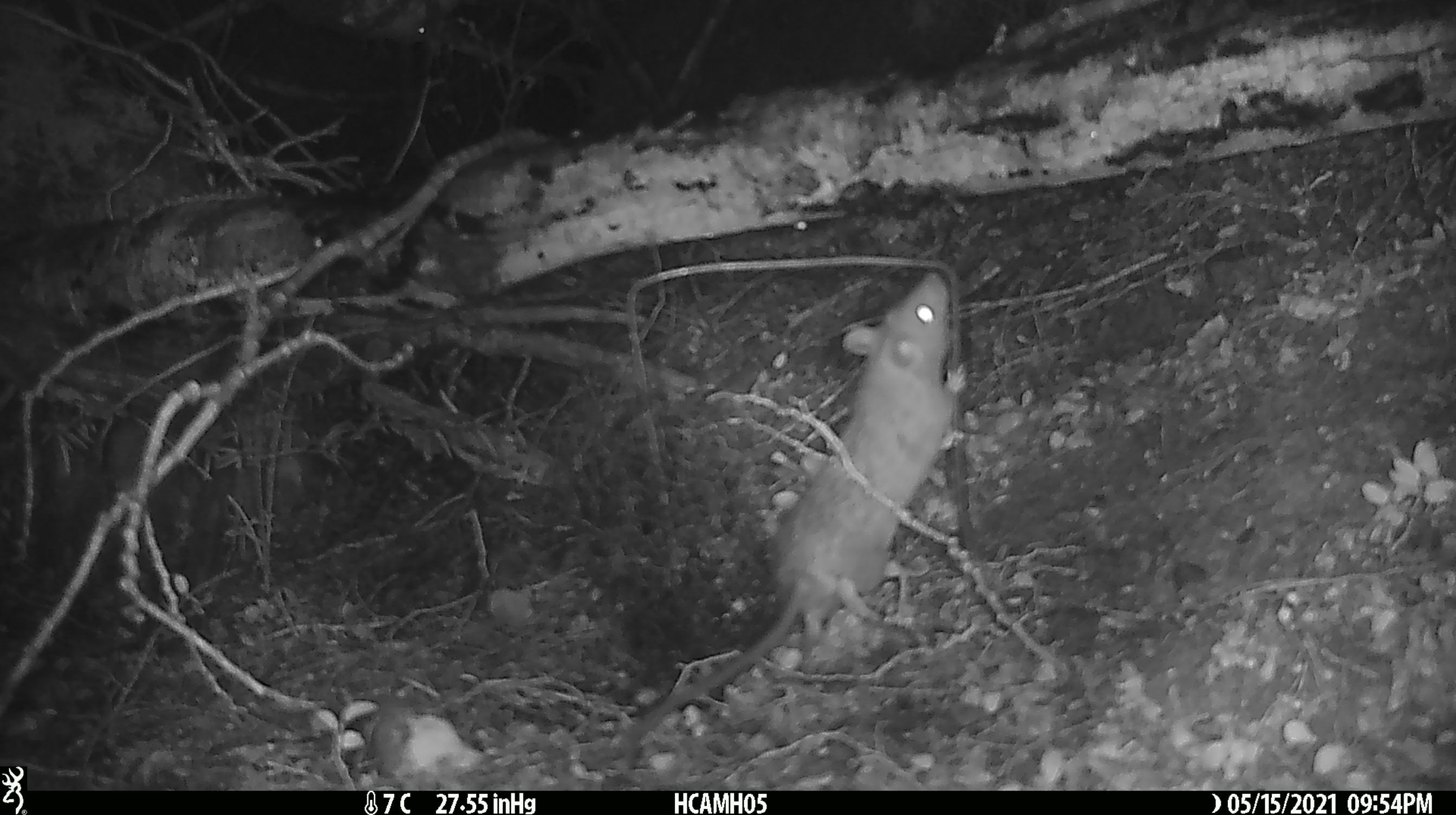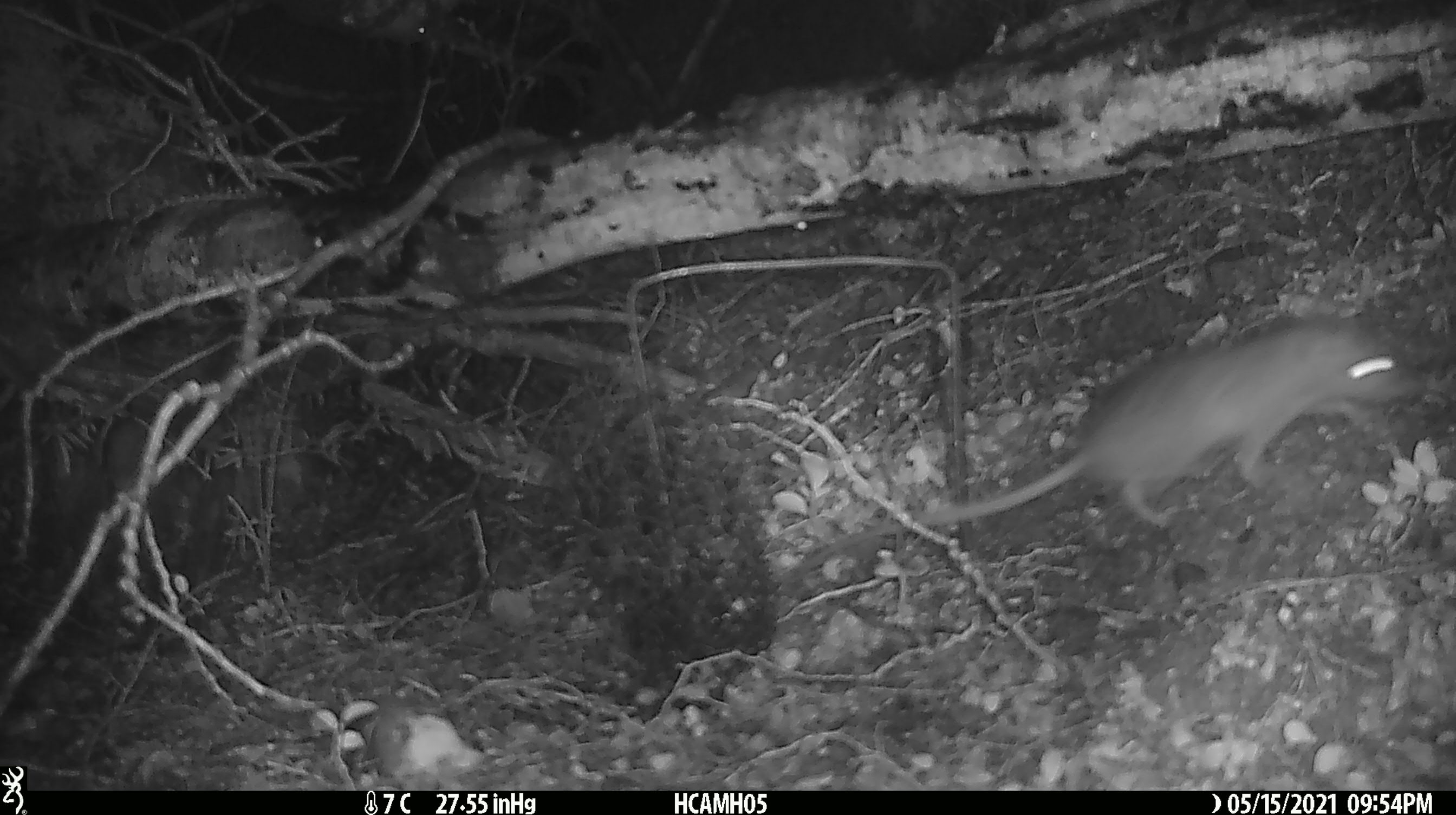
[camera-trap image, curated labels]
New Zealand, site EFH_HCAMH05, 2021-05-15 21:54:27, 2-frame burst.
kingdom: Animalia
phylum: Chordata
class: Mammalia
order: Rodentia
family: Muridae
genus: Rattus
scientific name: Rattus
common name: rat